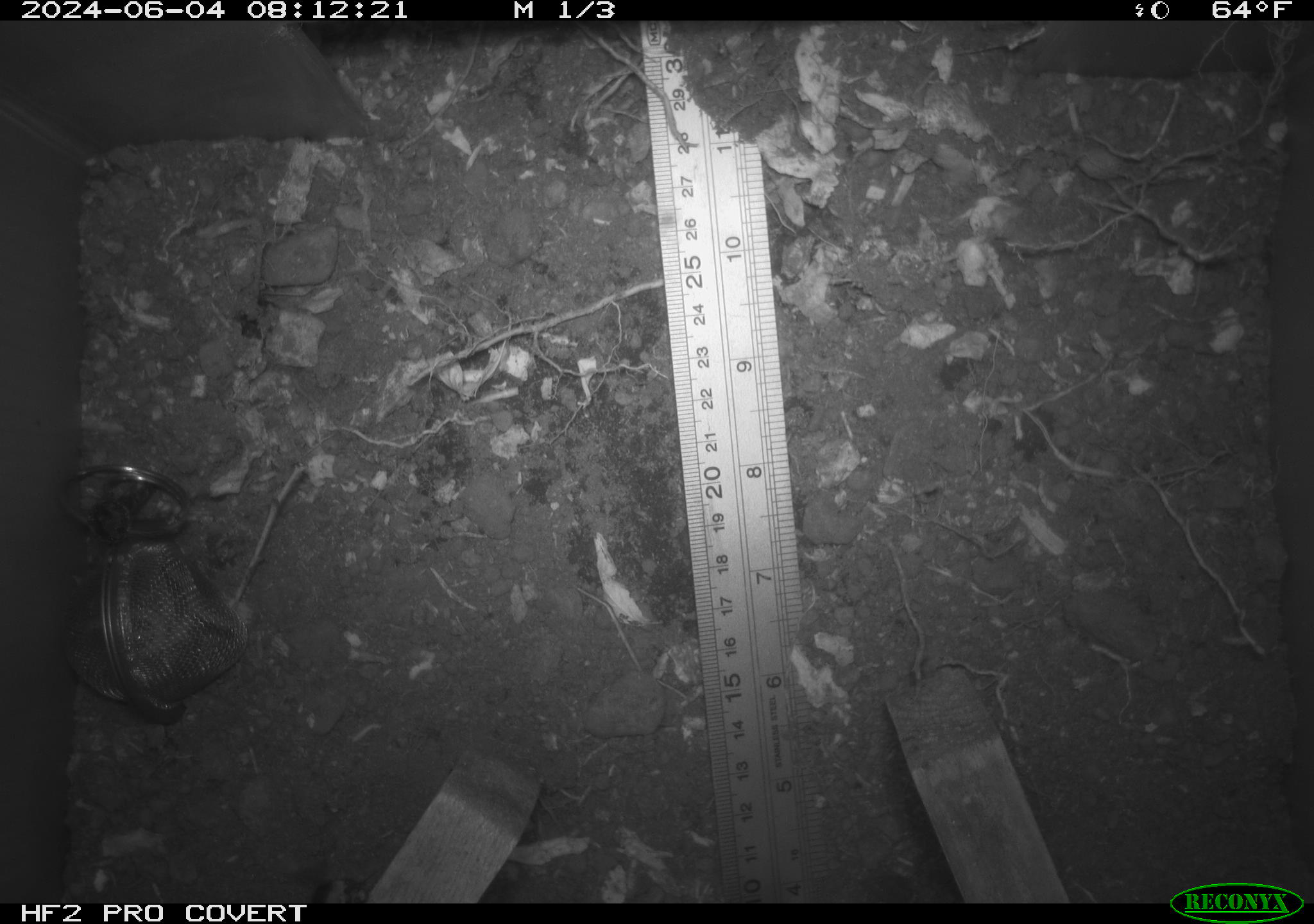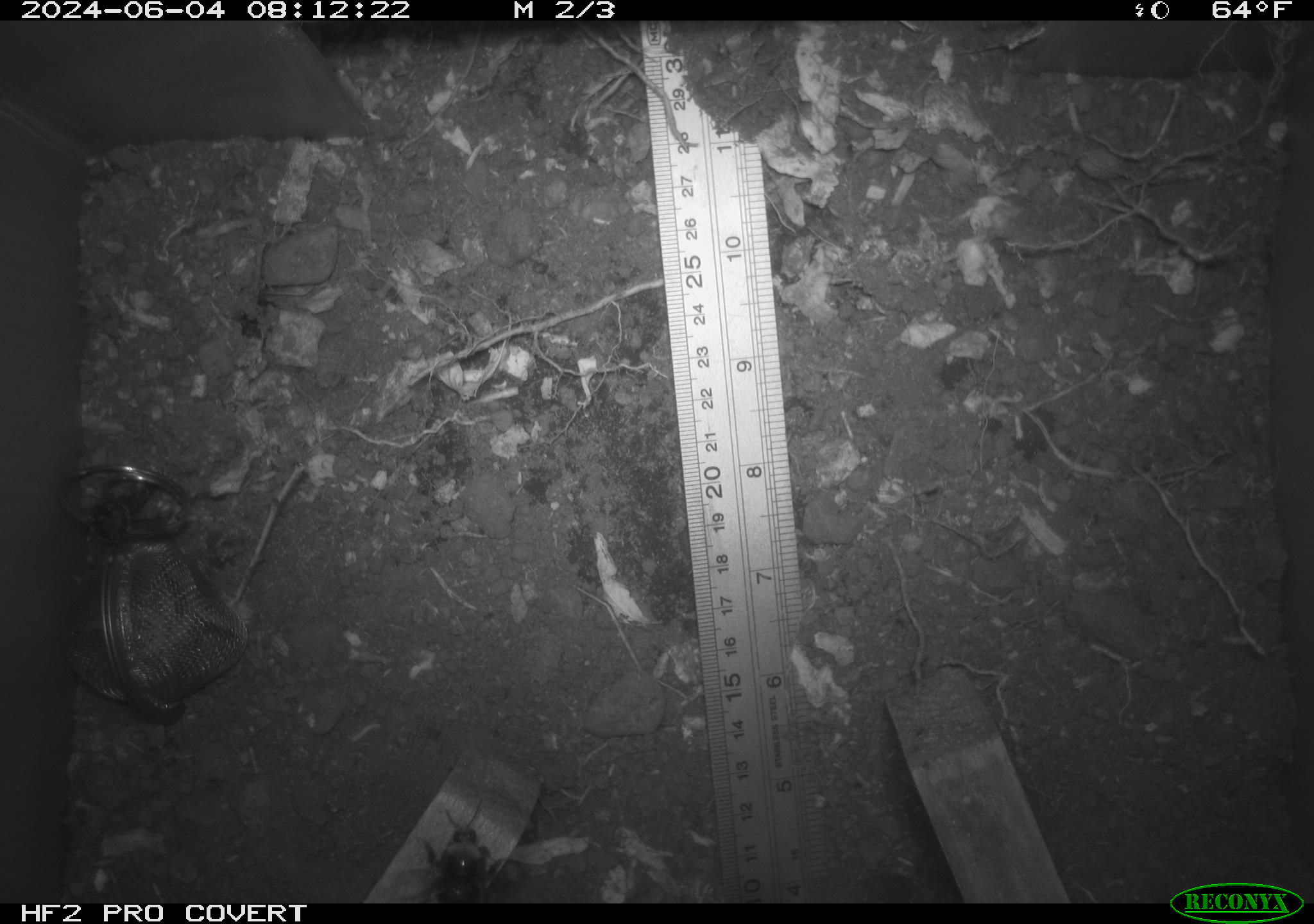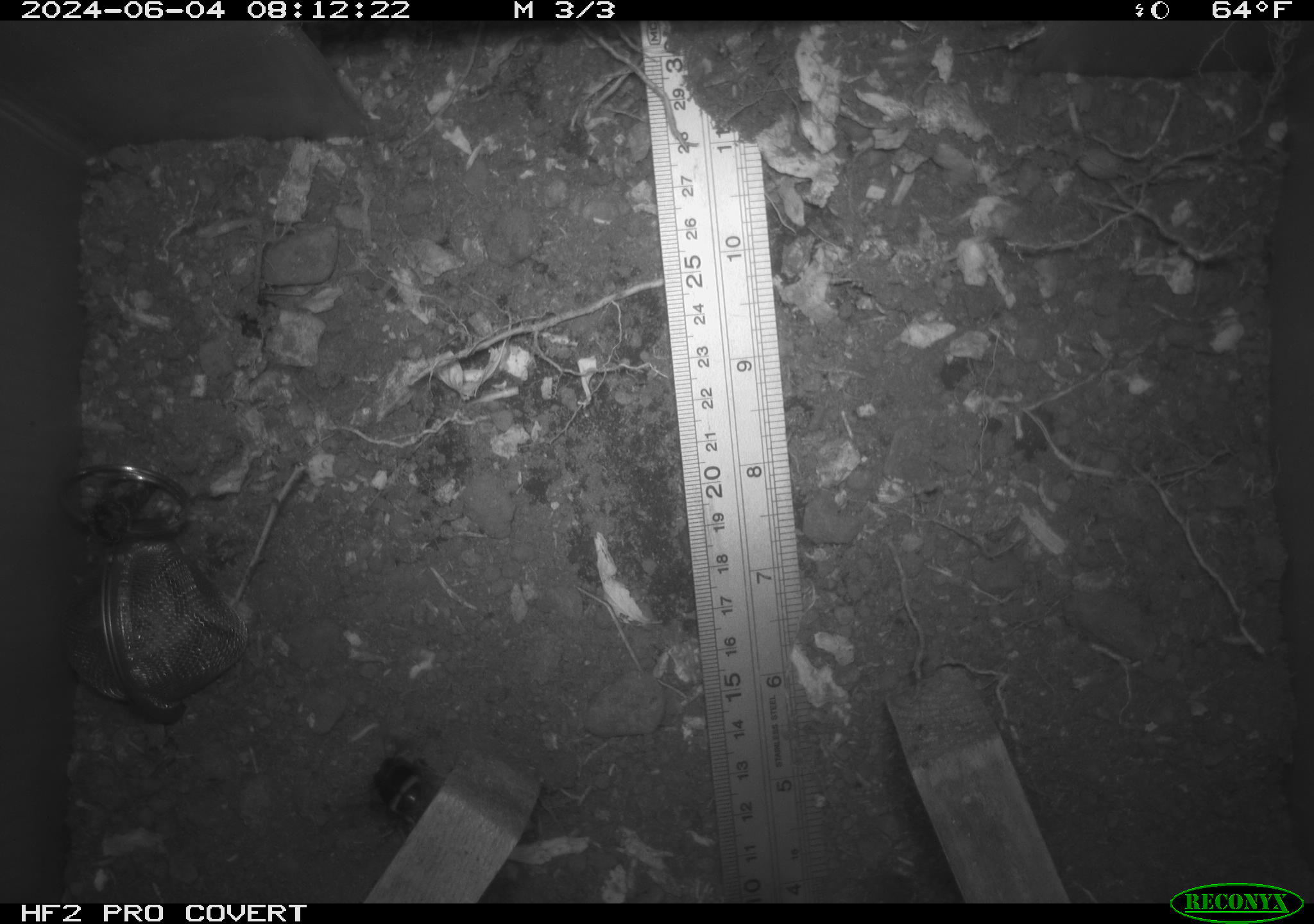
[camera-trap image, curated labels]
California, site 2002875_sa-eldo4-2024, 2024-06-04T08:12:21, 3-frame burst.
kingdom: Animalia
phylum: Arthropoda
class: Insecta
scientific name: Insecta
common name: insect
Insect (Insecta).